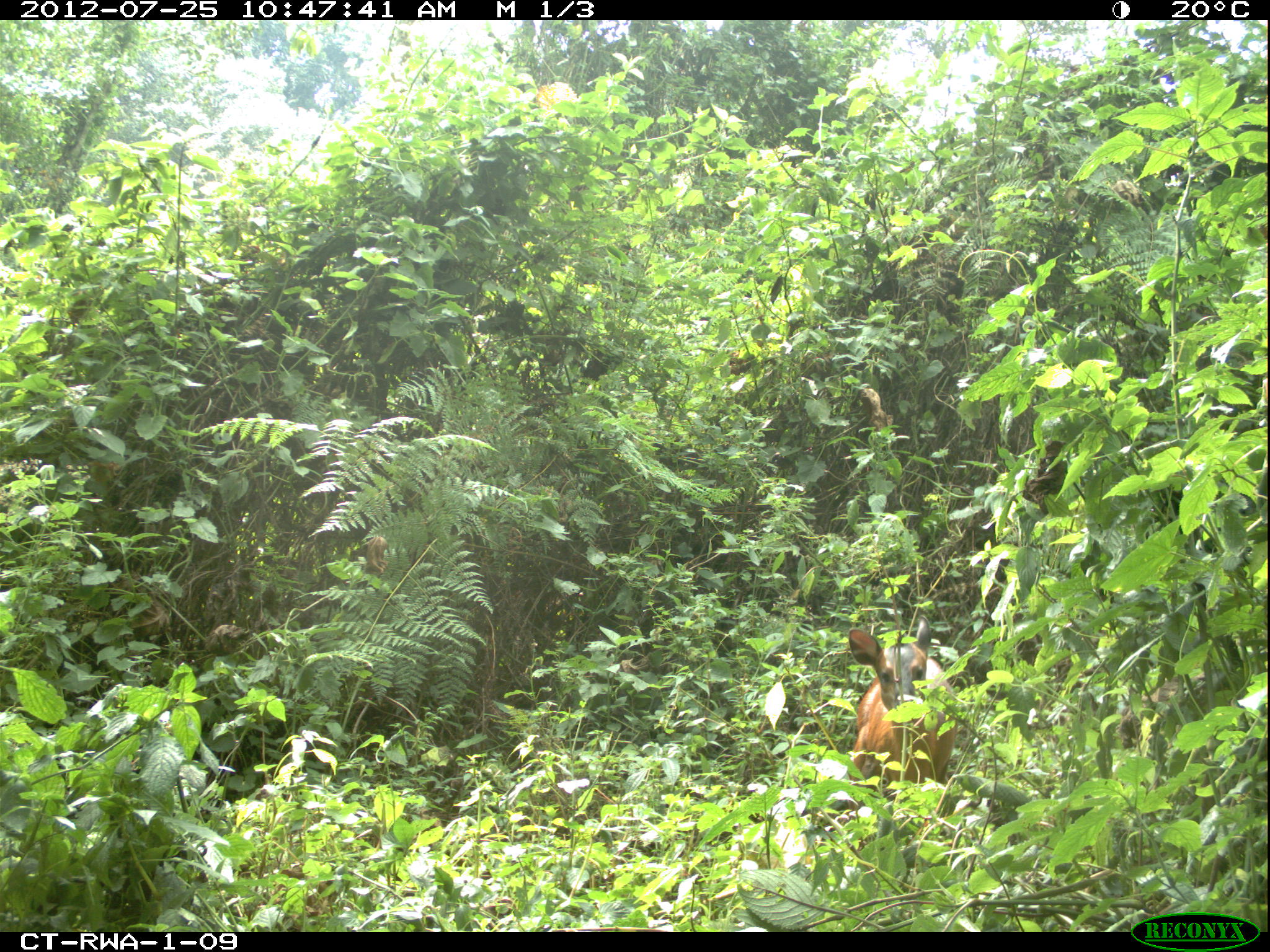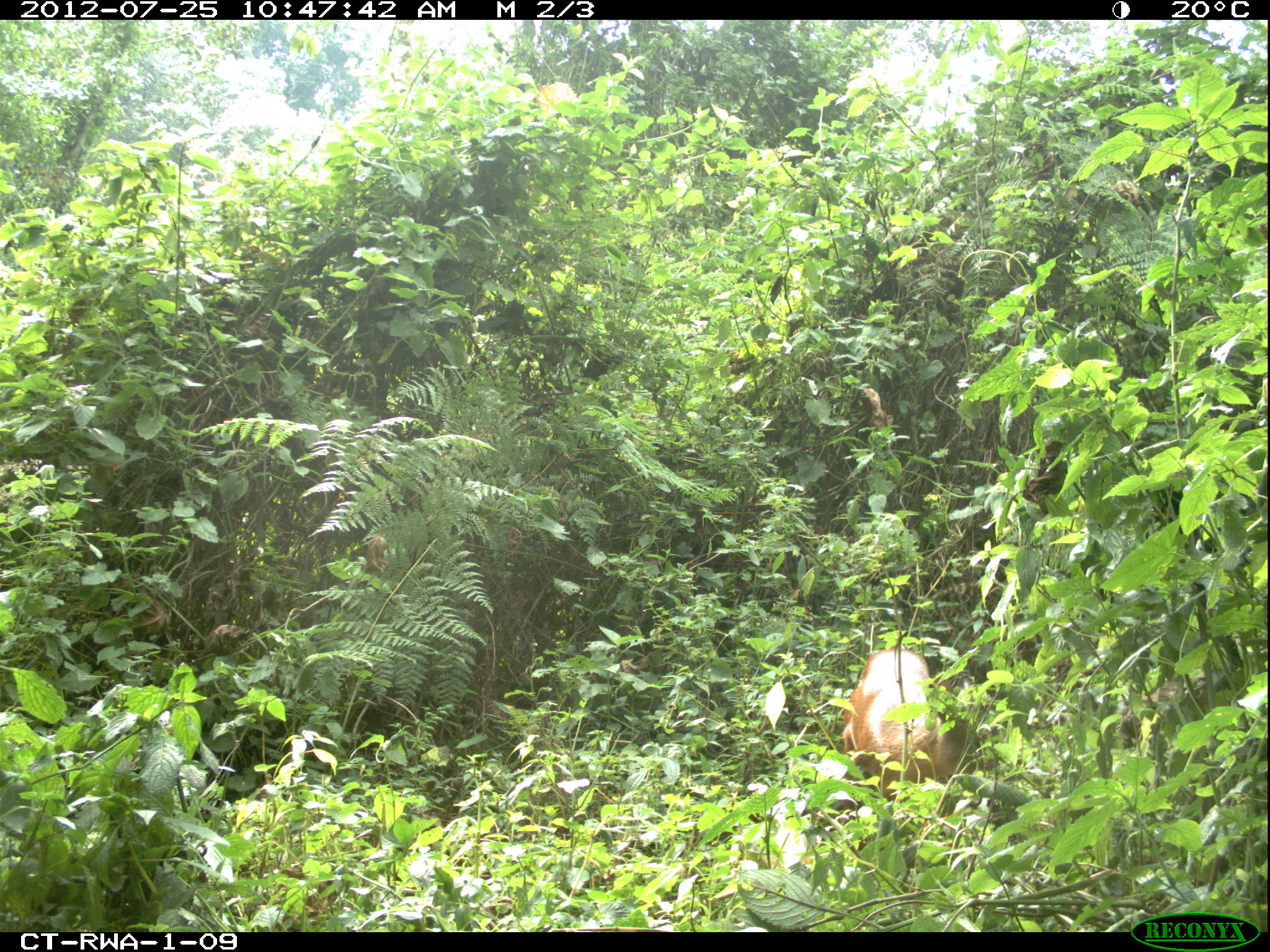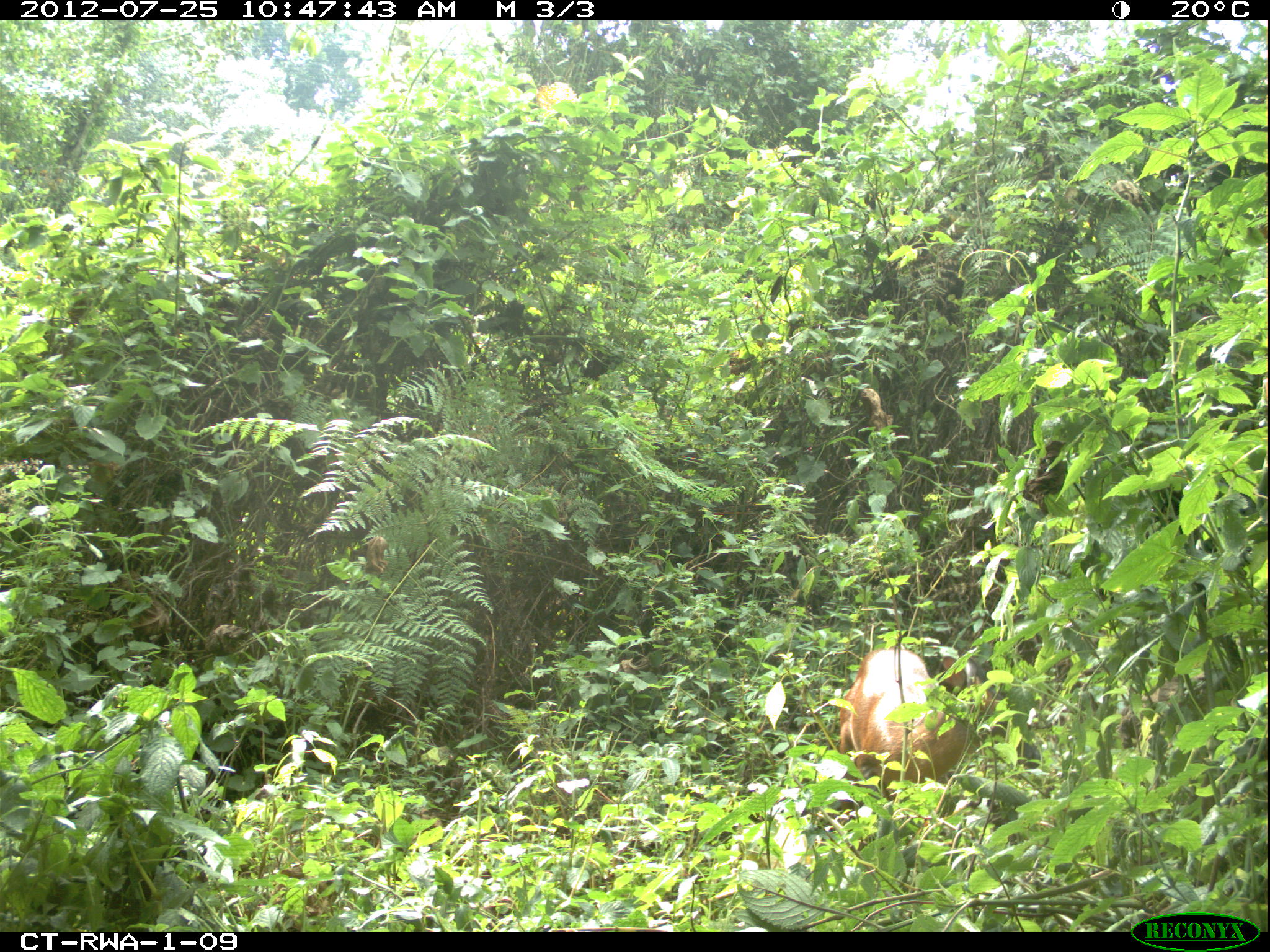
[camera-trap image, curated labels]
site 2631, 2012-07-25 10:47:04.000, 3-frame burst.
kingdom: Animalia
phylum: Chordata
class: Mammalia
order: Artiodactyla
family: Bovidae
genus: Cephalophus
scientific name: Cephalophus nigrifrons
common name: black-fronted duiker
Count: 1.